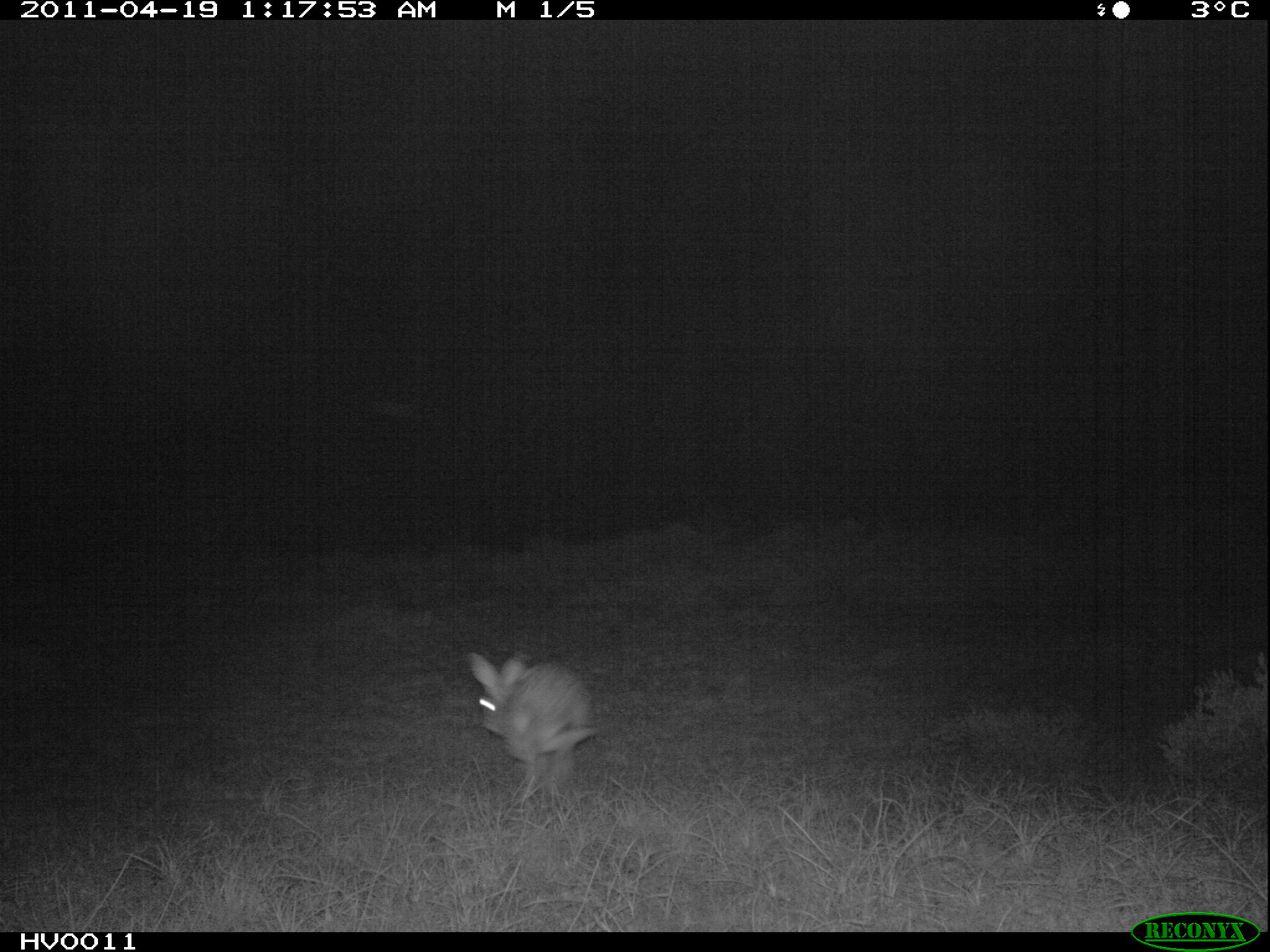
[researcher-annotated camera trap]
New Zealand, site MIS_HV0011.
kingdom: Animalia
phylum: Chordata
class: Mammalia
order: Lagomorpha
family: Leporidae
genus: Lepus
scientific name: Lepus europaeus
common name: brown hare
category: hare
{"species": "hare (brown hare) (Lepus europaeus)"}